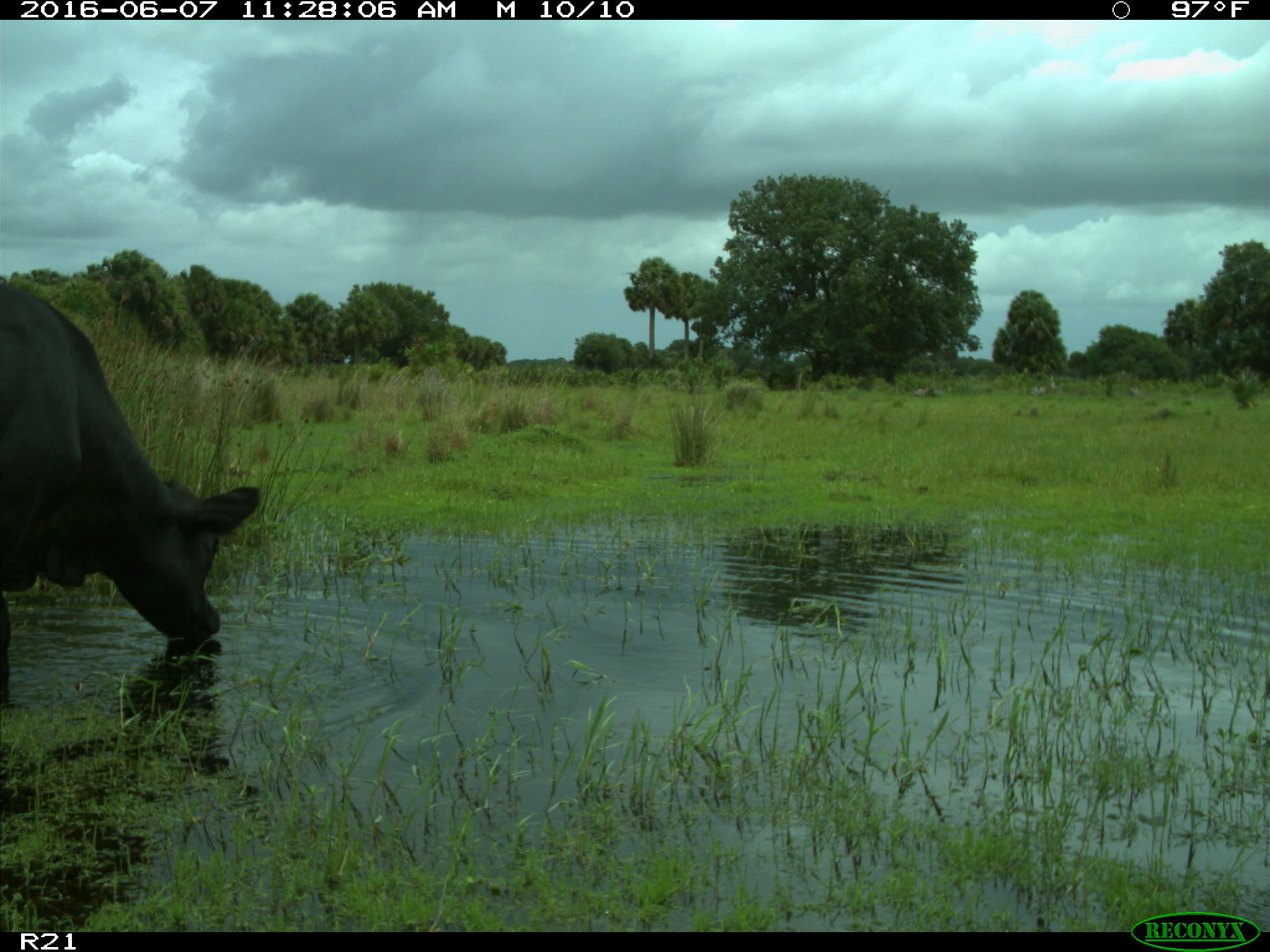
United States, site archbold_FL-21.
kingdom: Animalia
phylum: Chordata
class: Mammalia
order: Artiodactyla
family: Bovidae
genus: Bos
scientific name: Bos taurus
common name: domestic cow